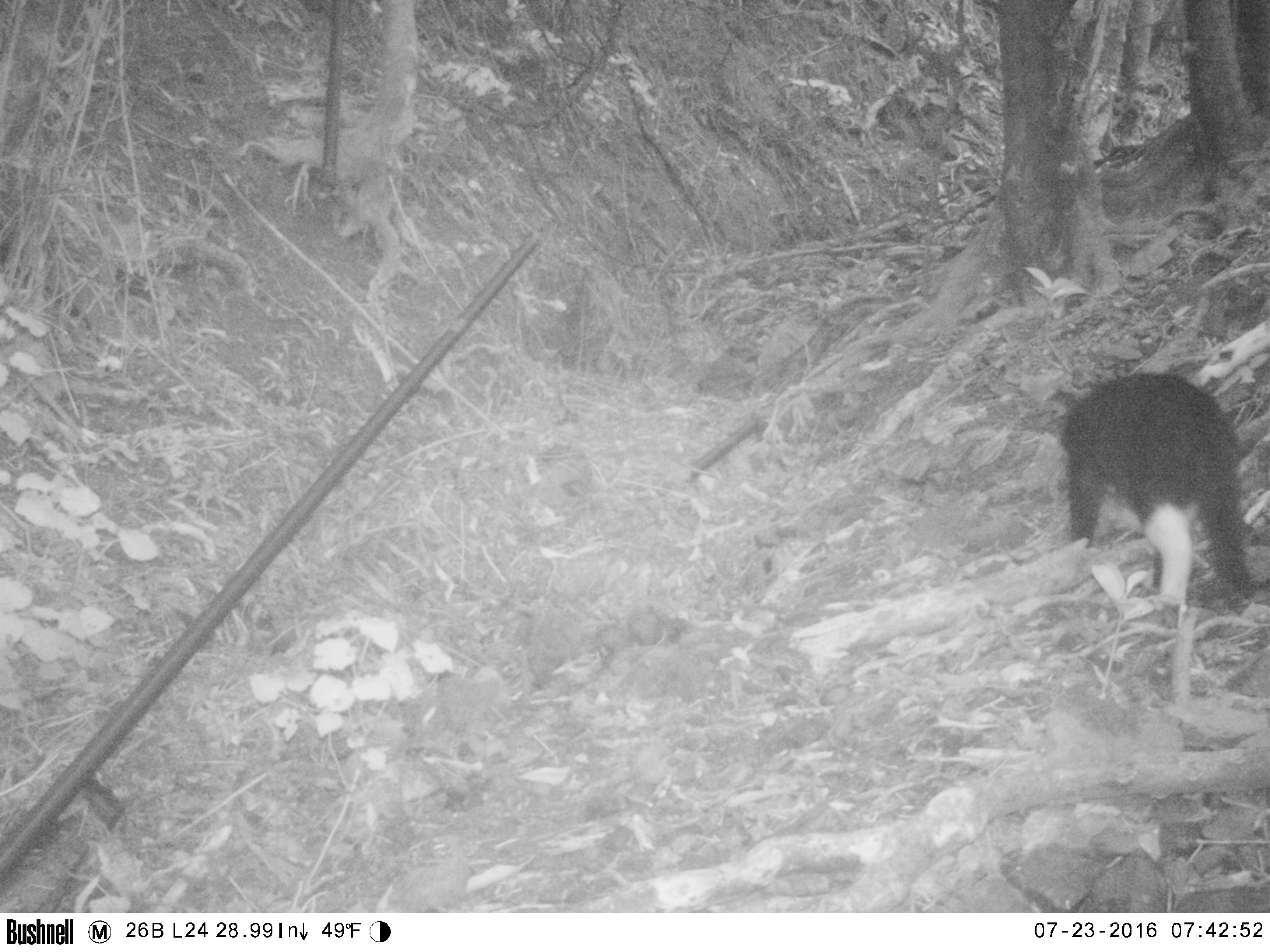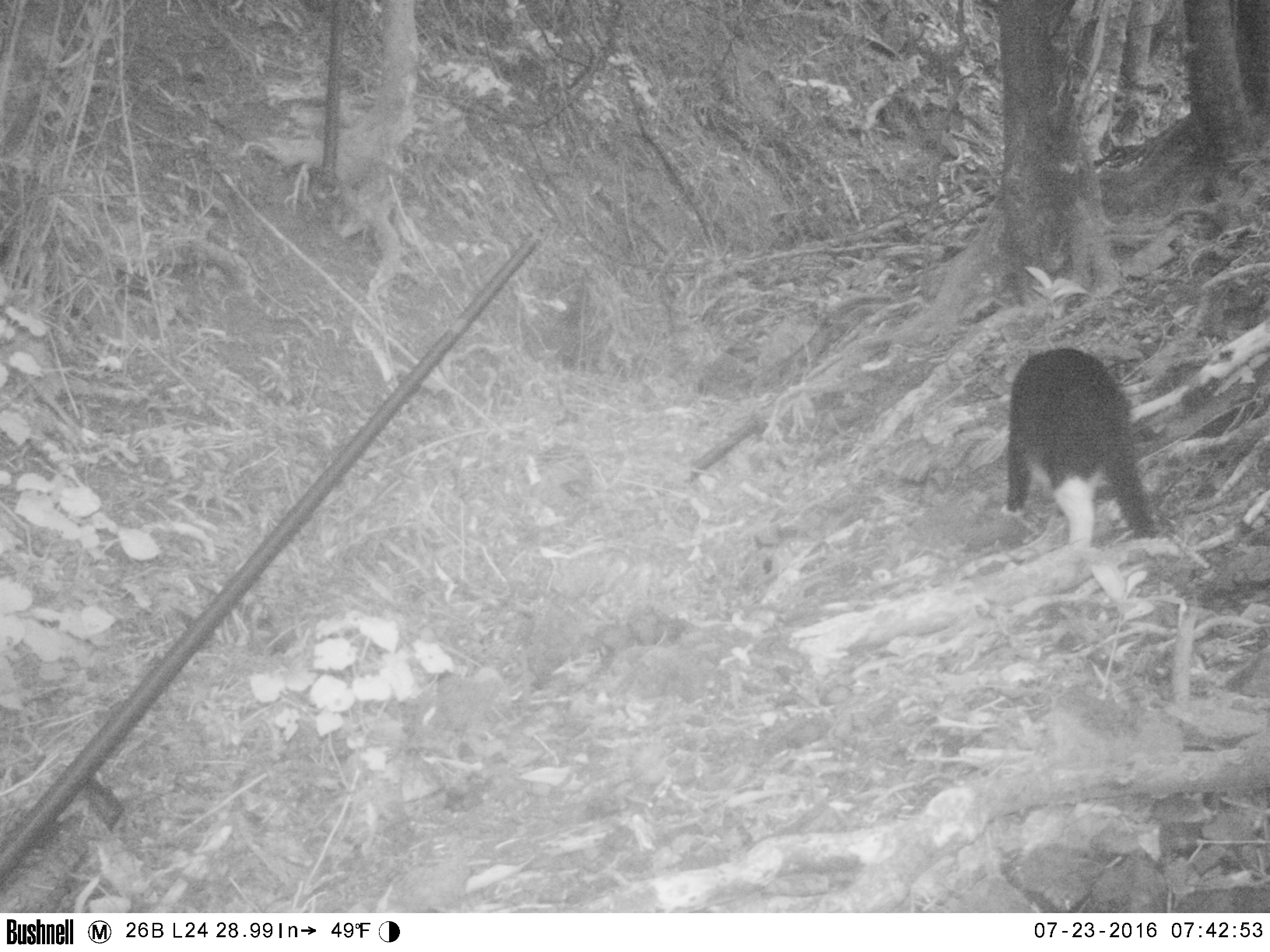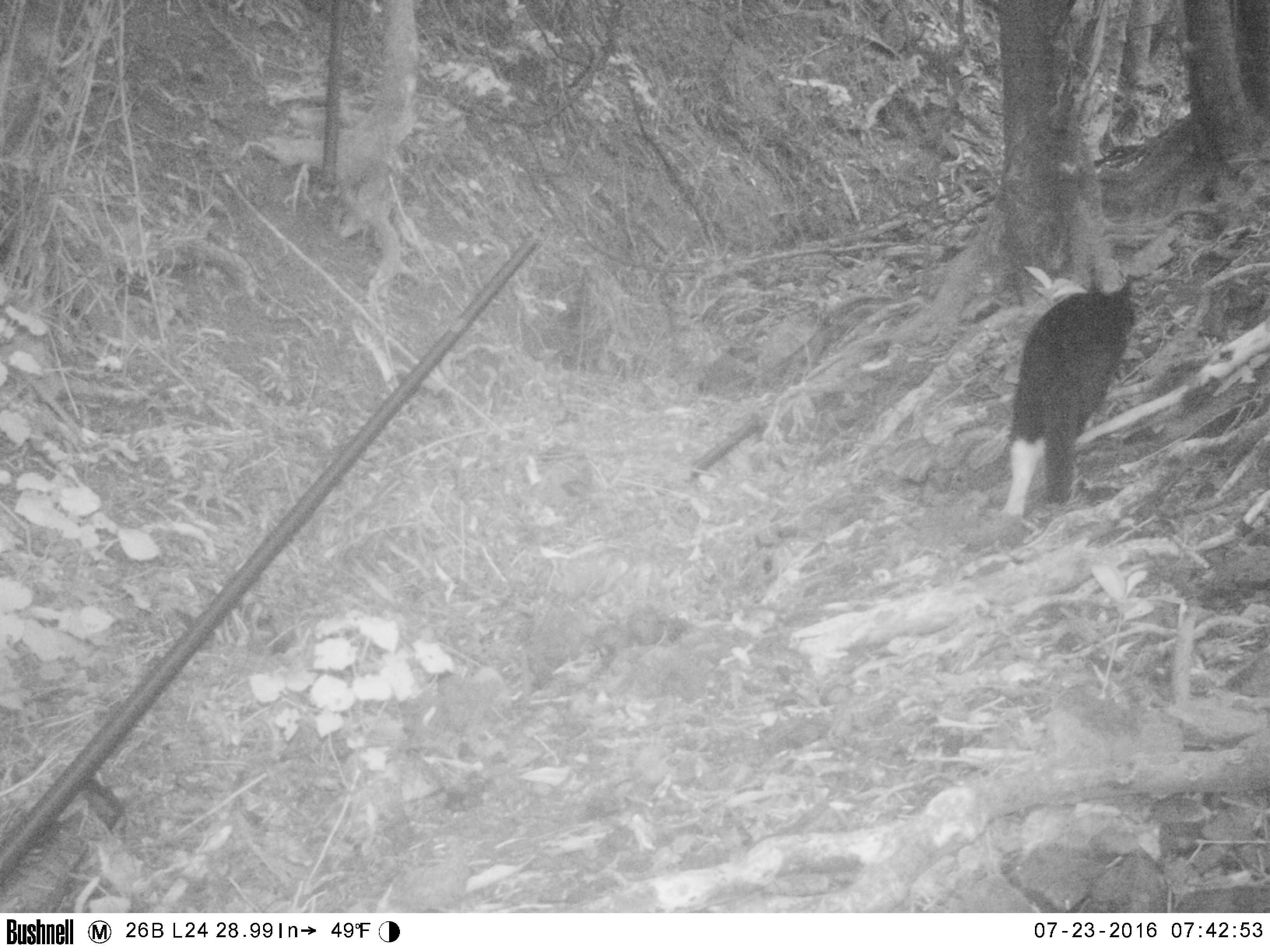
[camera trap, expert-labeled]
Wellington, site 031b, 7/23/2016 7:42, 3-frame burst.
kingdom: Animalia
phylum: Chordata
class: Mammalia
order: Carnivora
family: Felidae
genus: Felis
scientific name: Felis catus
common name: cat